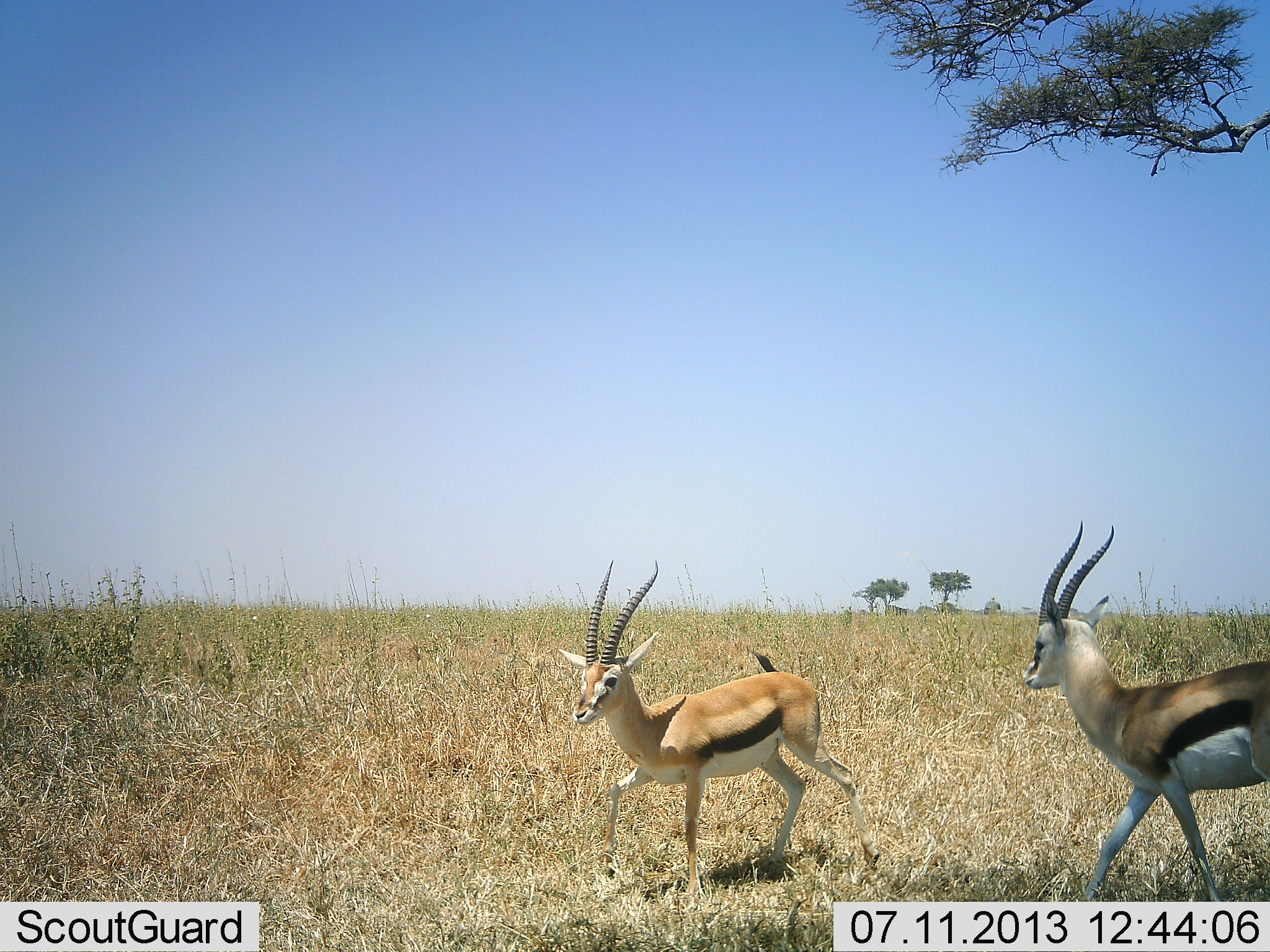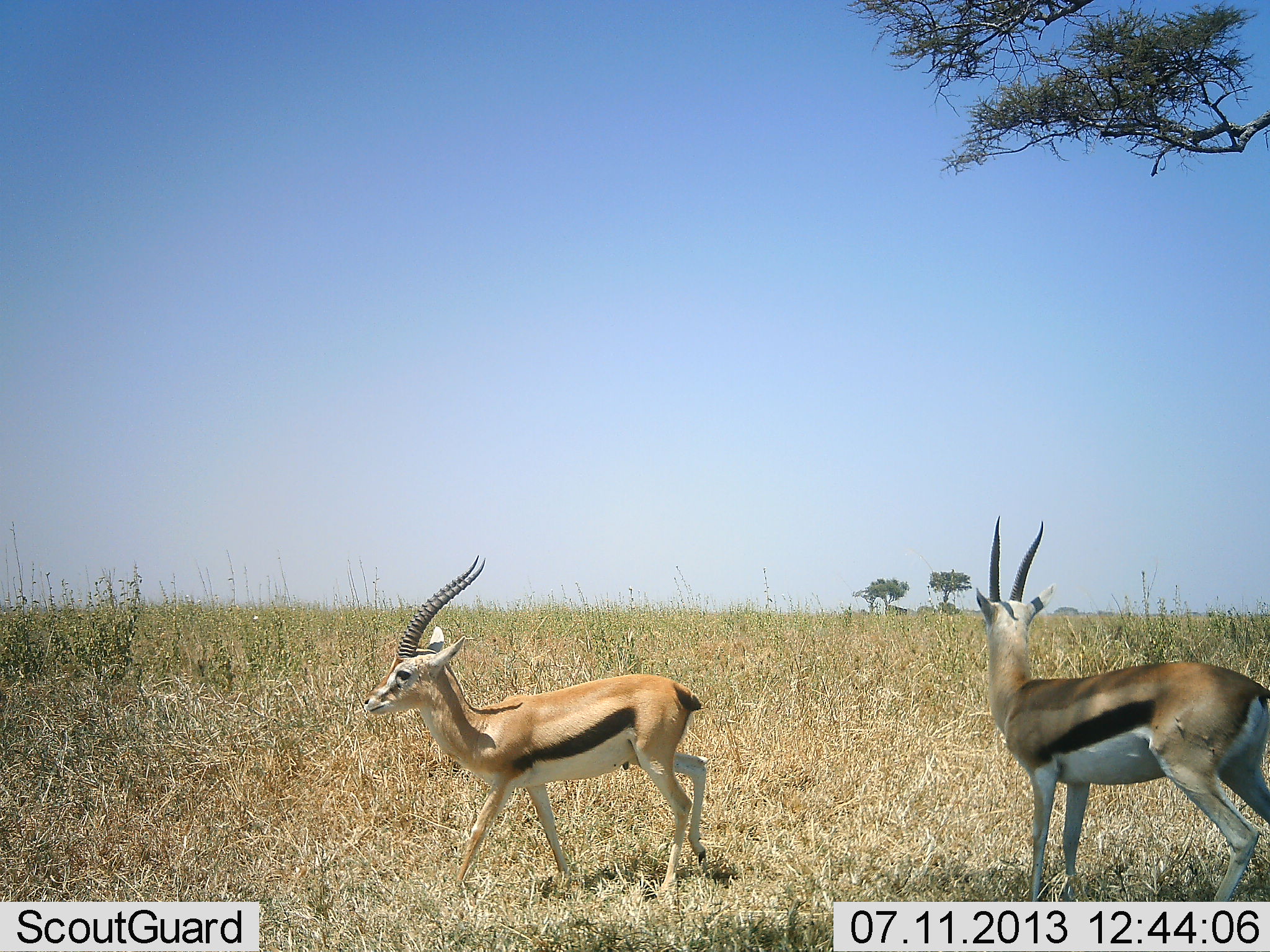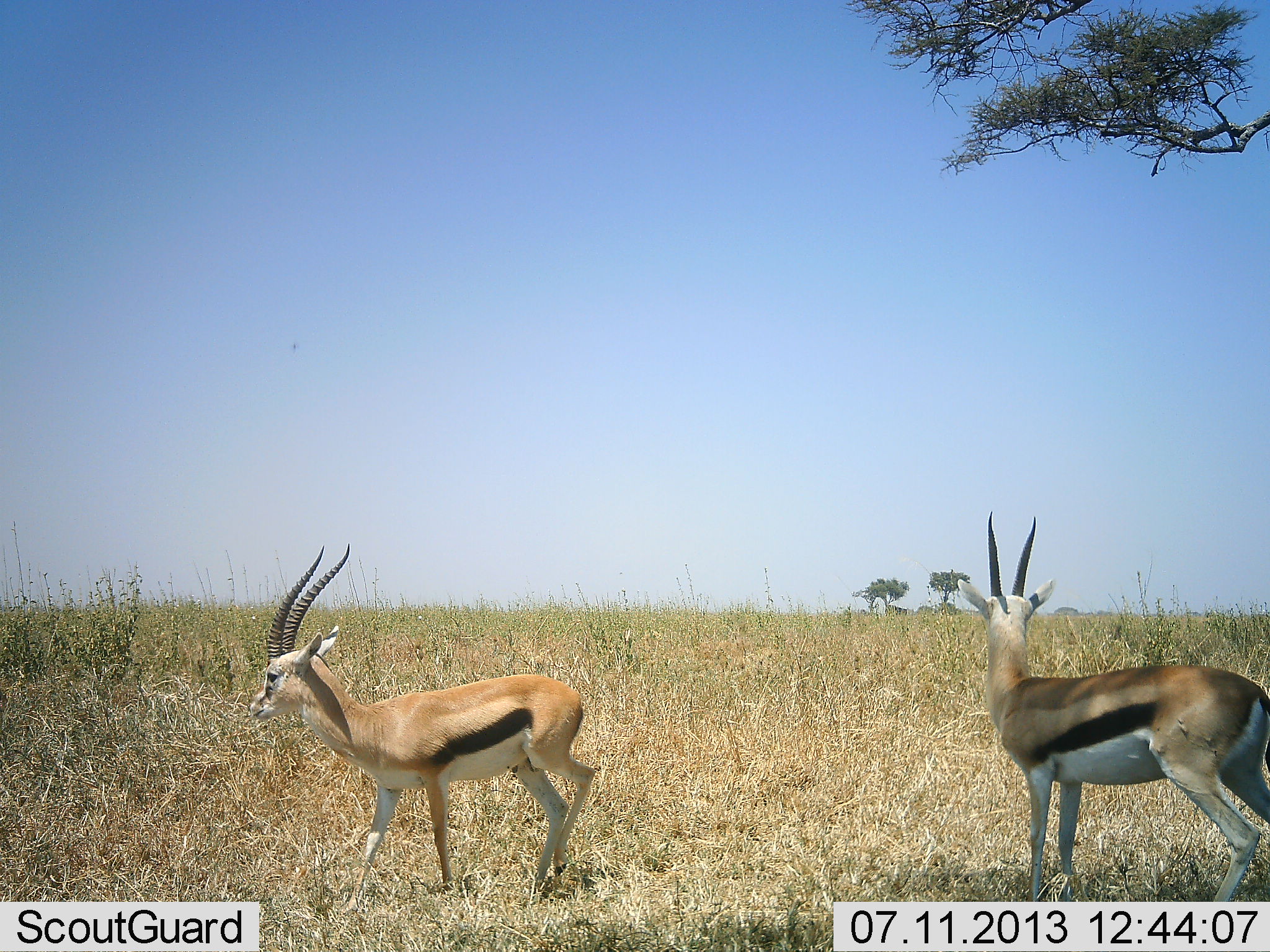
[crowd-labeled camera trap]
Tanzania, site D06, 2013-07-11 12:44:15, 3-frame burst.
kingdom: Animalia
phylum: Chordata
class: Mammalia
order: Artiodactyla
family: Bovidae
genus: Eudorcas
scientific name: Eudorcas thomsonii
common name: thomson's gazelle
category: gazellethomsons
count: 2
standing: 39%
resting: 3%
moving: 87%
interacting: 0%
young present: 3%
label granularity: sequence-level